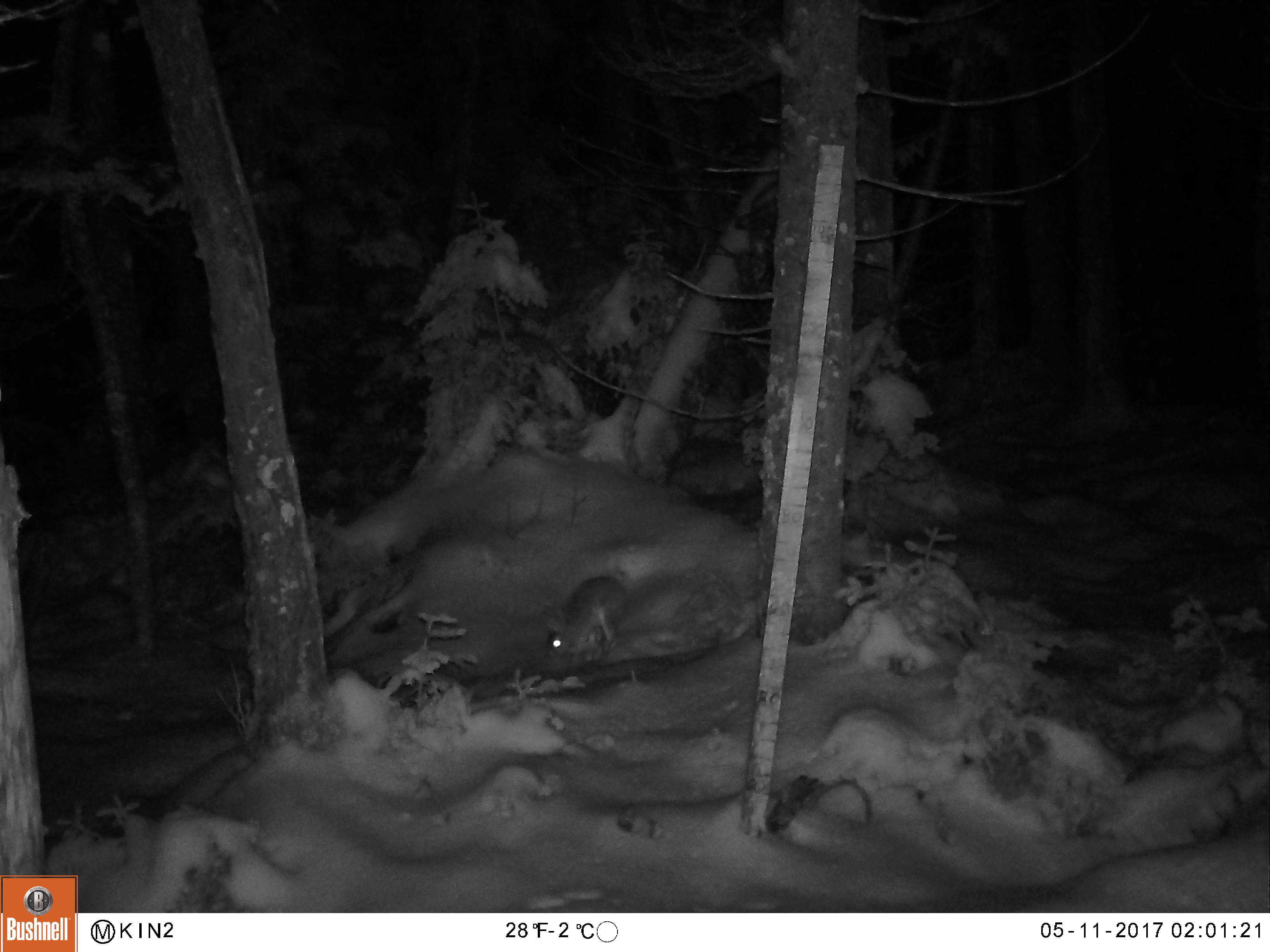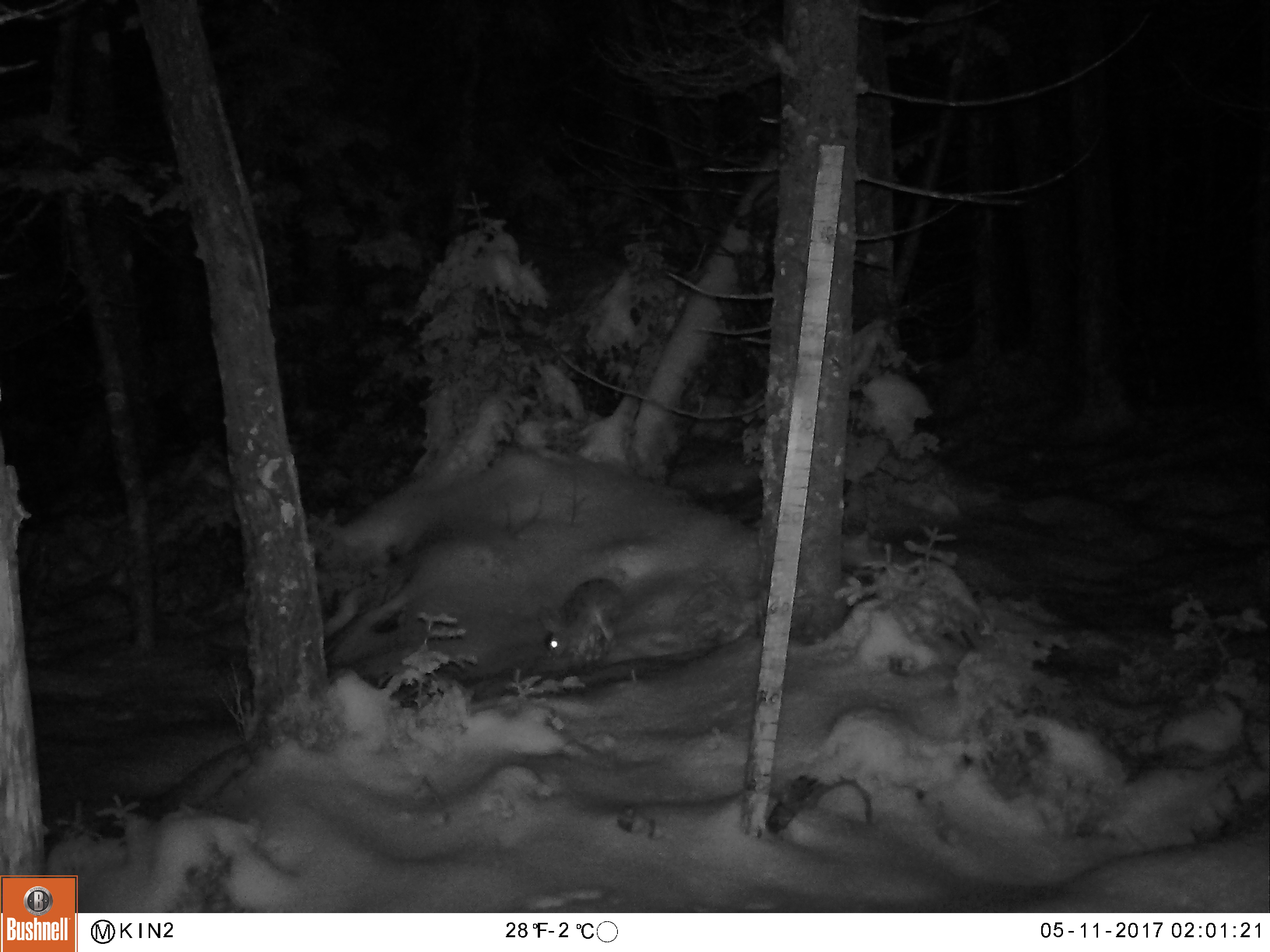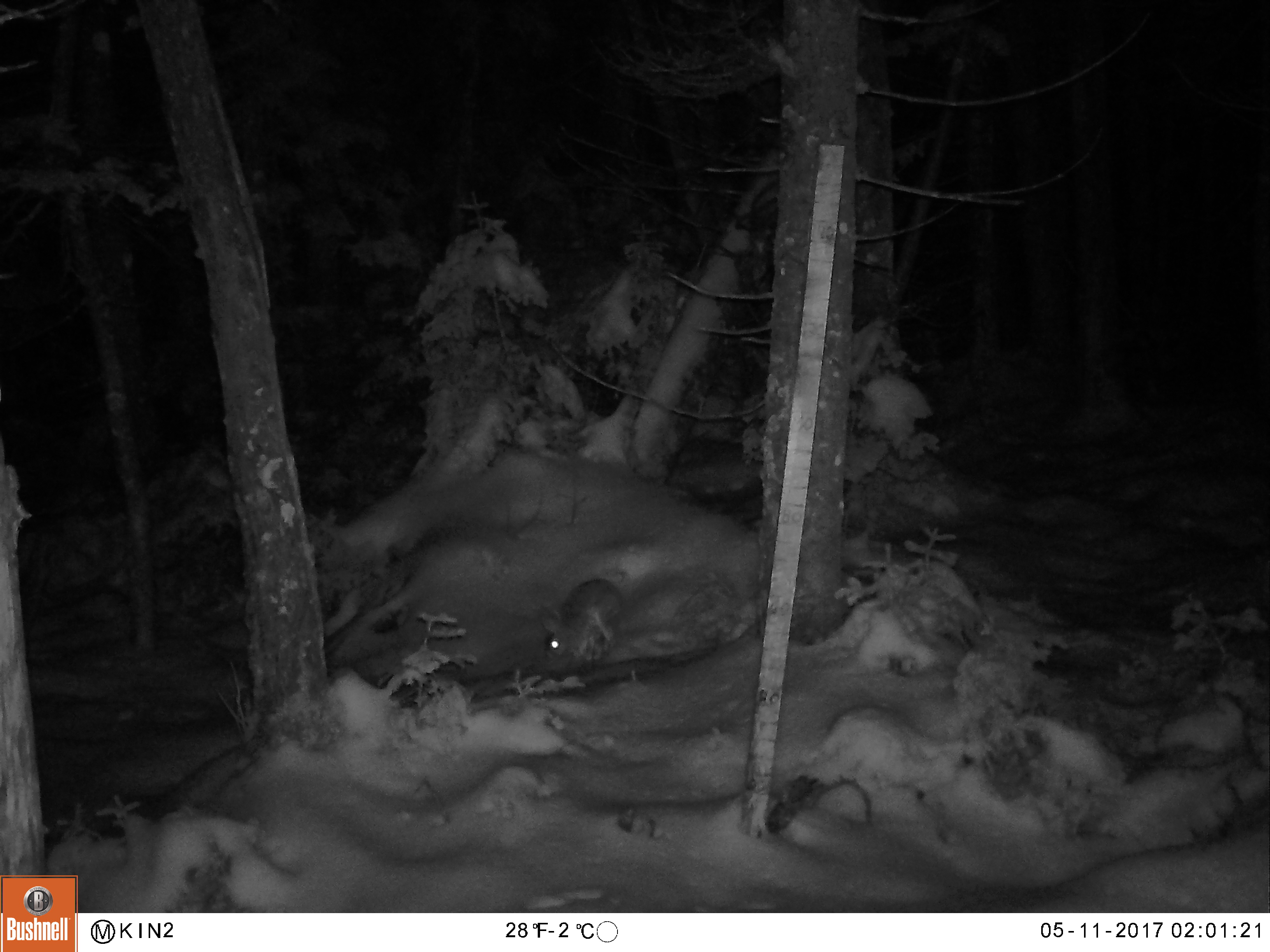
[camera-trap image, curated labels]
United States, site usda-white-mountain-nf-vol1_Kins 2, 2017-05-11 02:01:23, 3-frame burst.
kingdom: Animalia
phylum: Chordata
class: Mammalia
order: Lagomorpha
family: Leporidae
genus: Lepus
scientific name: Lepus americanus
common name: snowshoe hare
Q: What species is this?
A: Snowshoe hare (Lepus americanus).